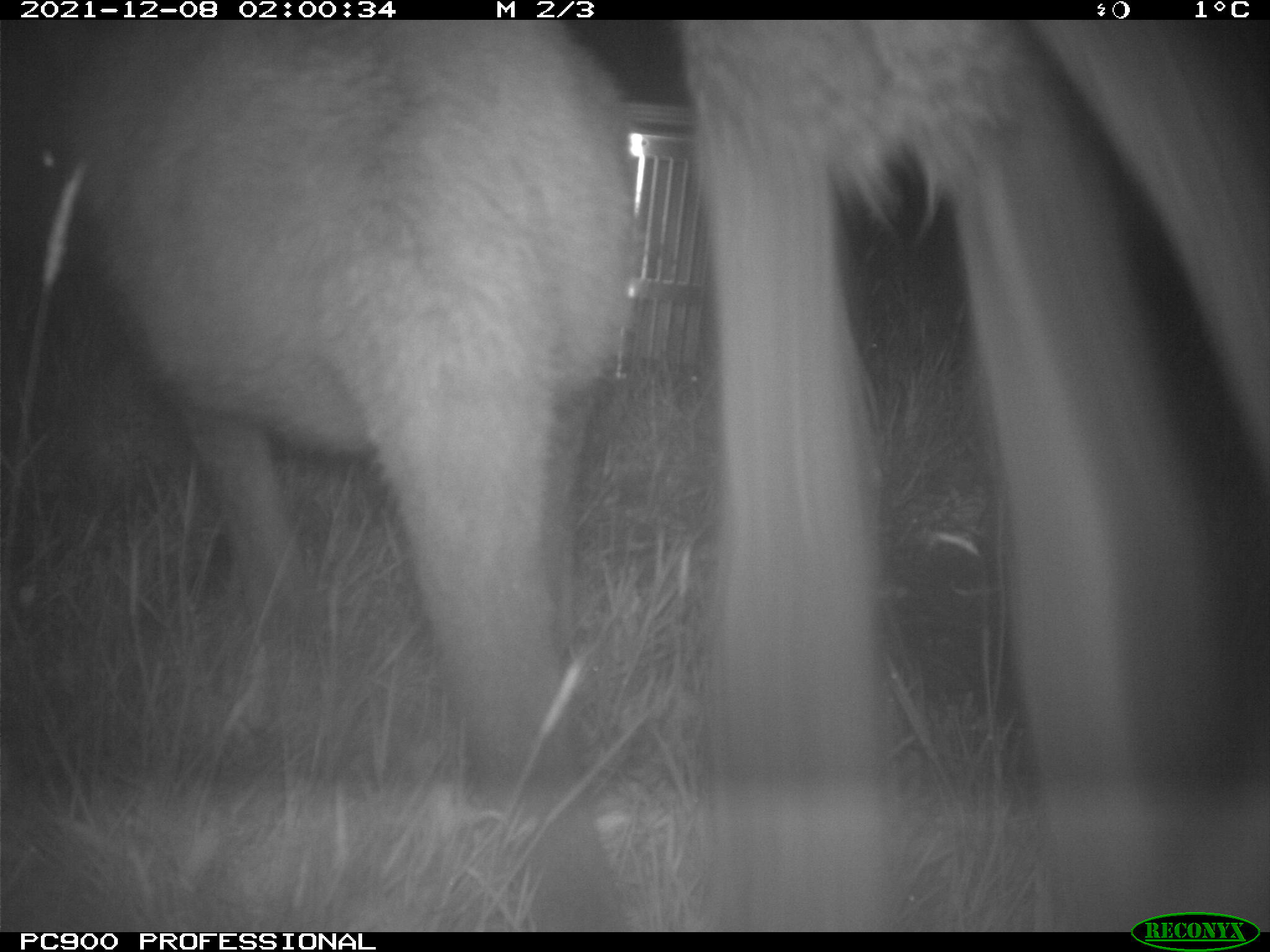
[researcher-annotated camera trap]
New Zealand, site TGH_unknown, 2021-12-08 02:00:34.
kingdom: Animalia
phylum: Chordata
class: Mammalia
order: Diprotodontia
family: Macropodidae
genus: Notamacropus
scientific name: Notamacropus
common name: wallaby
Wallaby (Notamacropus).